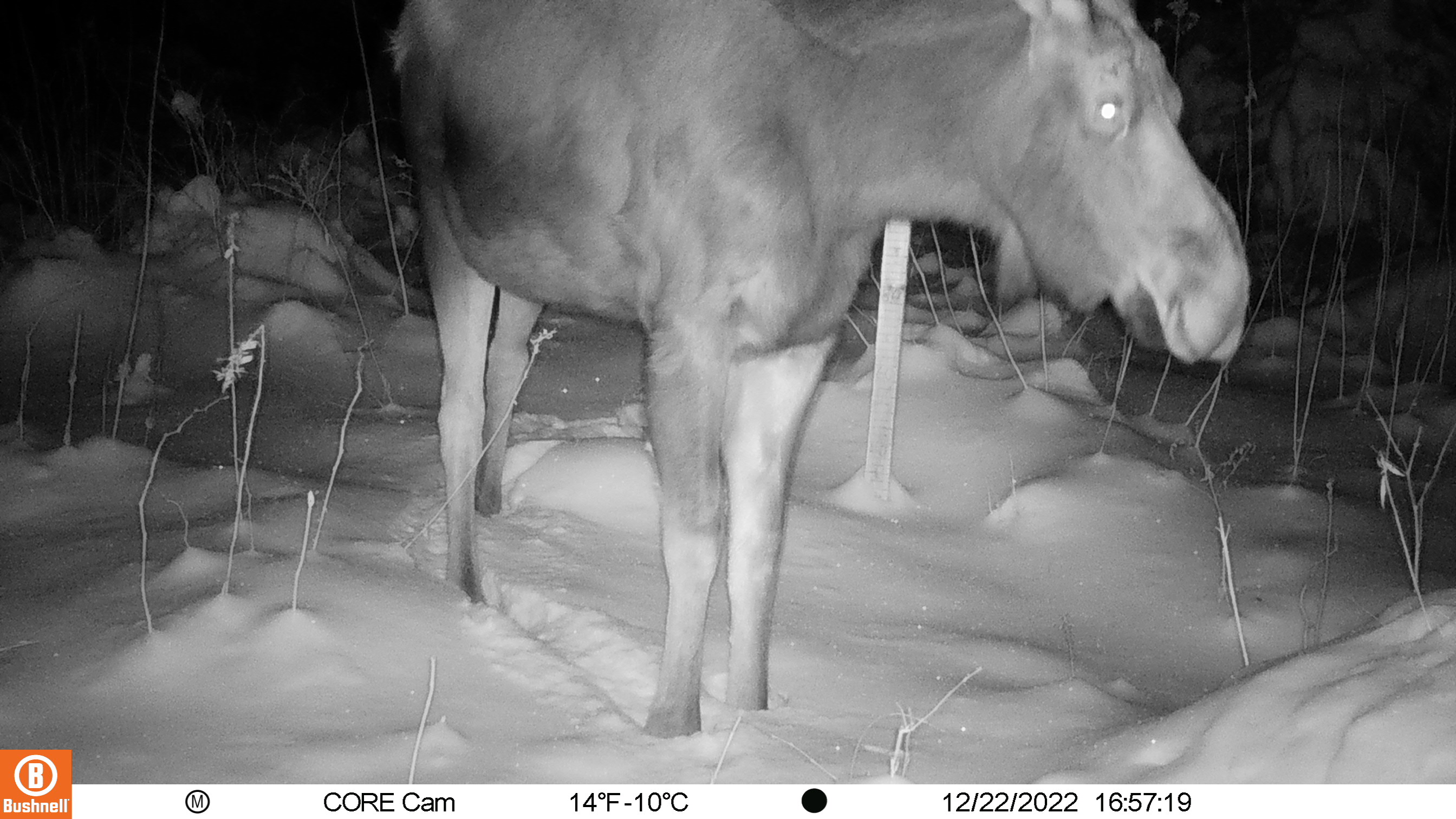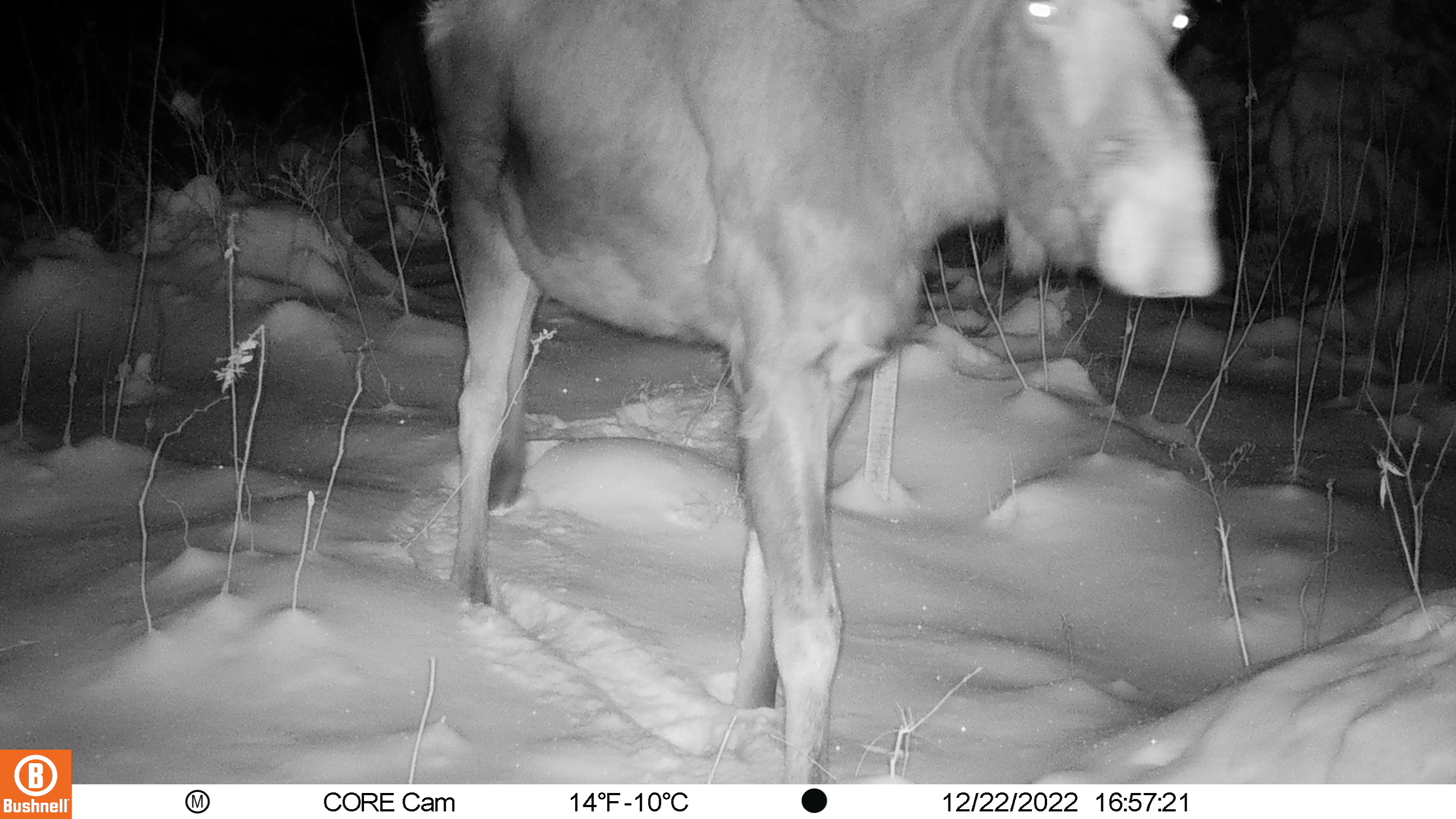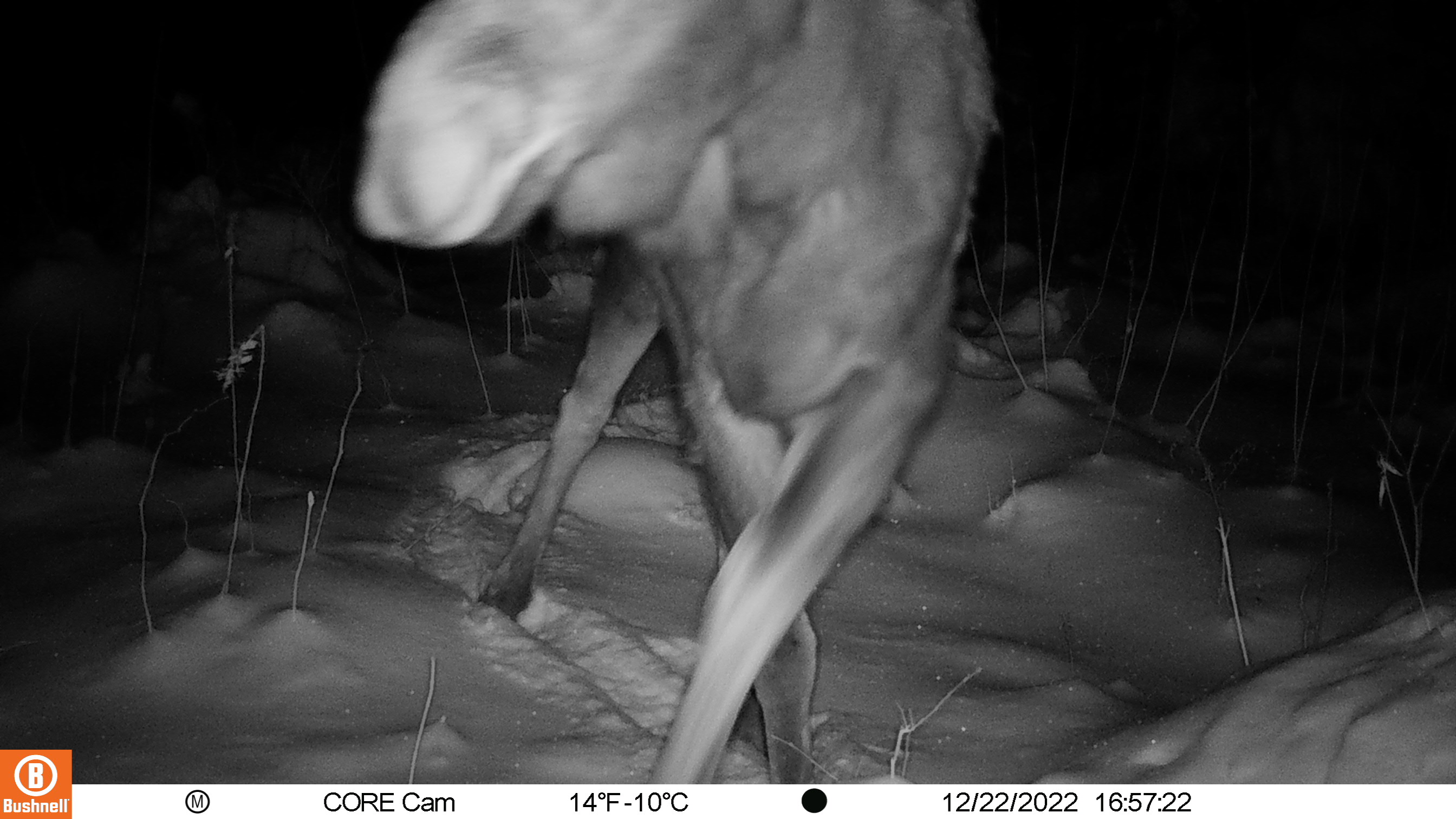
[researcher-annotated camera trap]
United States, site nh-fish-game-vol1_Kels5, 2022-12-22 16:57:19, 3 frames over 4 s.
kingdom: Animalia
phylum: Chordata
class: Mammalia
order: Artiodactyla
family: Cervidae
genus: Alces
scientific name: Alces alces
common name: moose